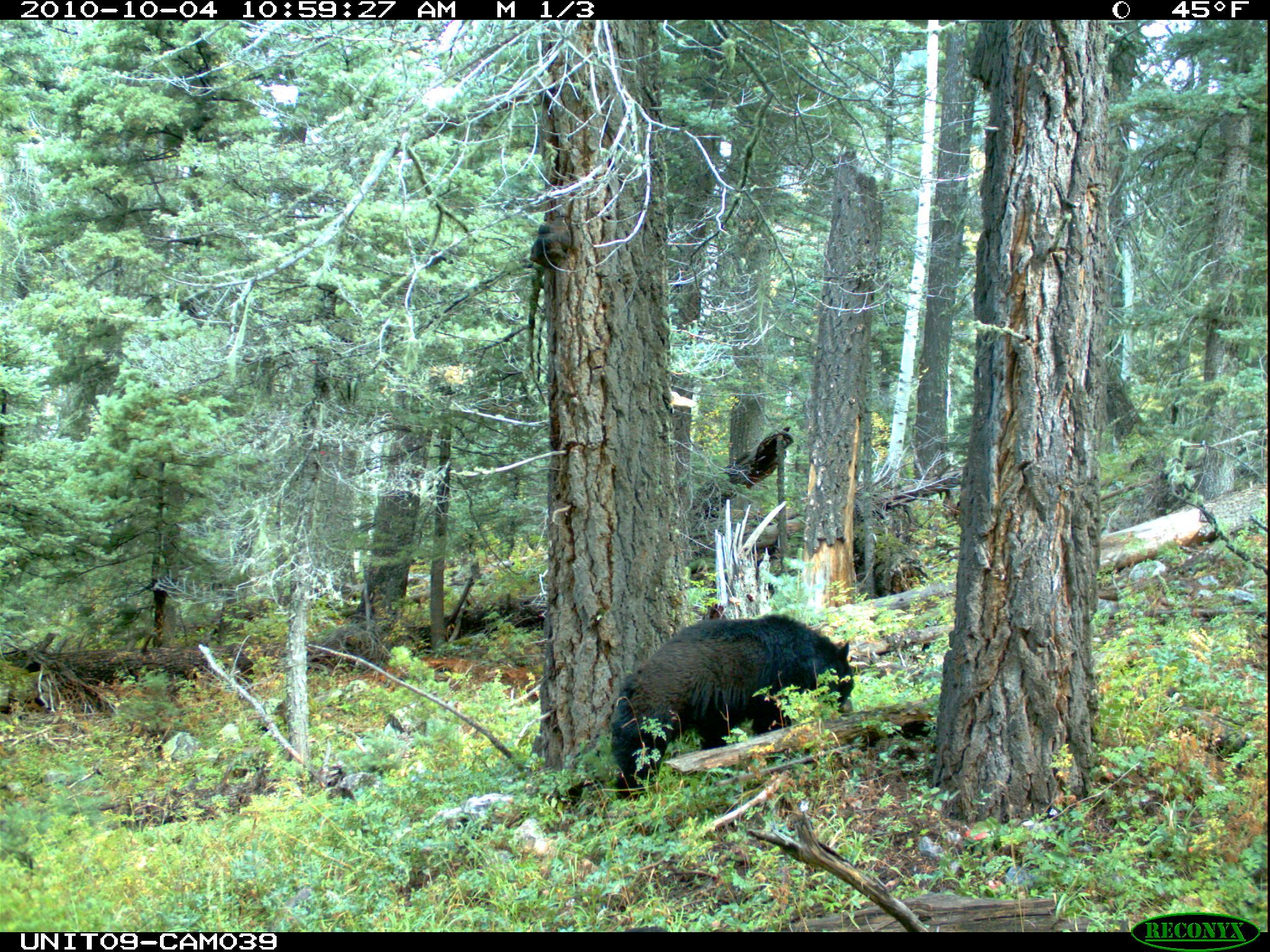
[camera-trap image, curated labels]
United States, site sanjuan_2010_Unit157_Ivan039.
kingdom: Animalia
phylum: Chordata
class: Mammalia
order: Carnivora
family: Ursidae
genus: Ursus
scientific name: Ursus americanus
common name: american black bear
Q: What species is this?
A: Ursus americanus (american black bear).